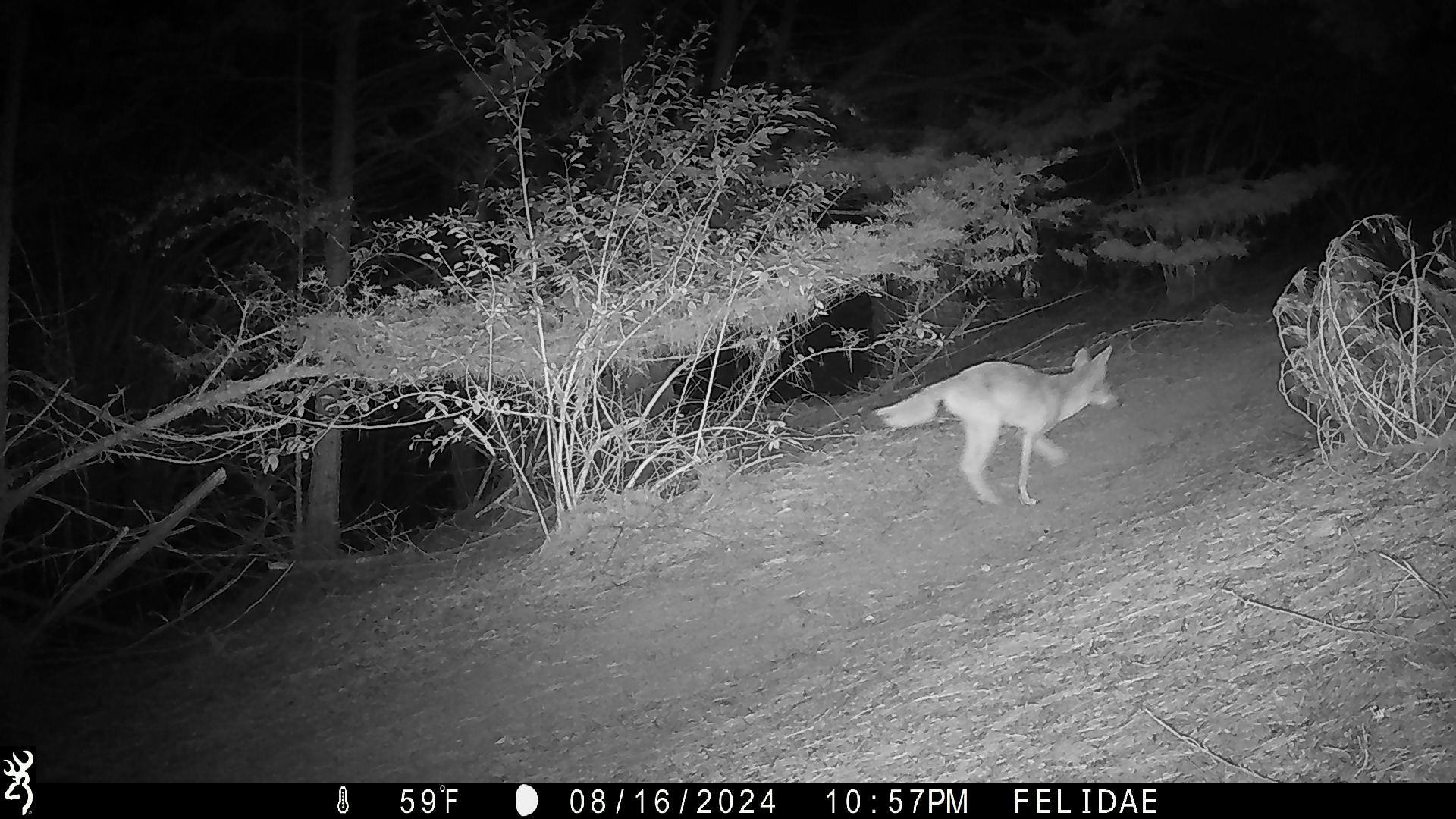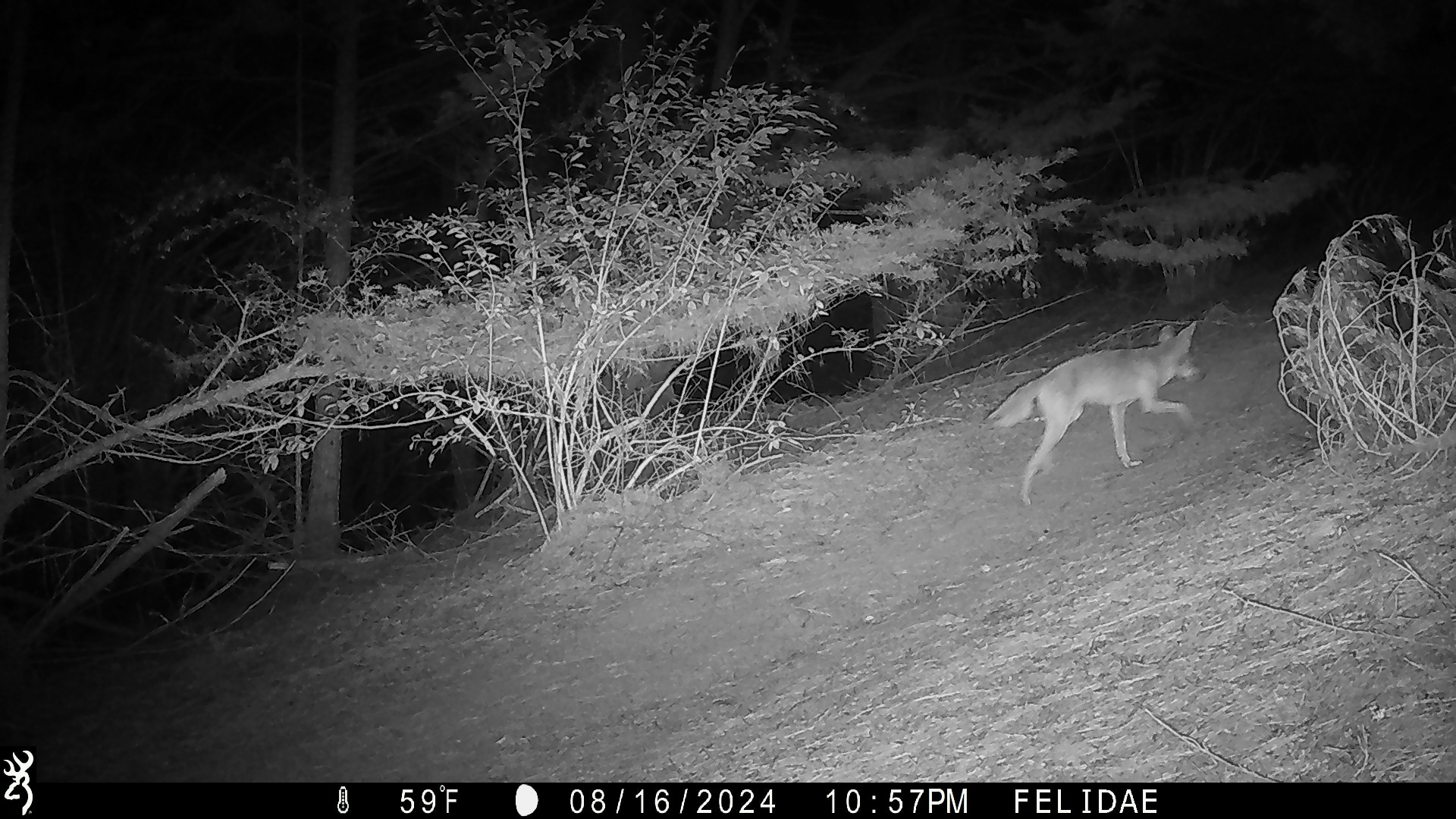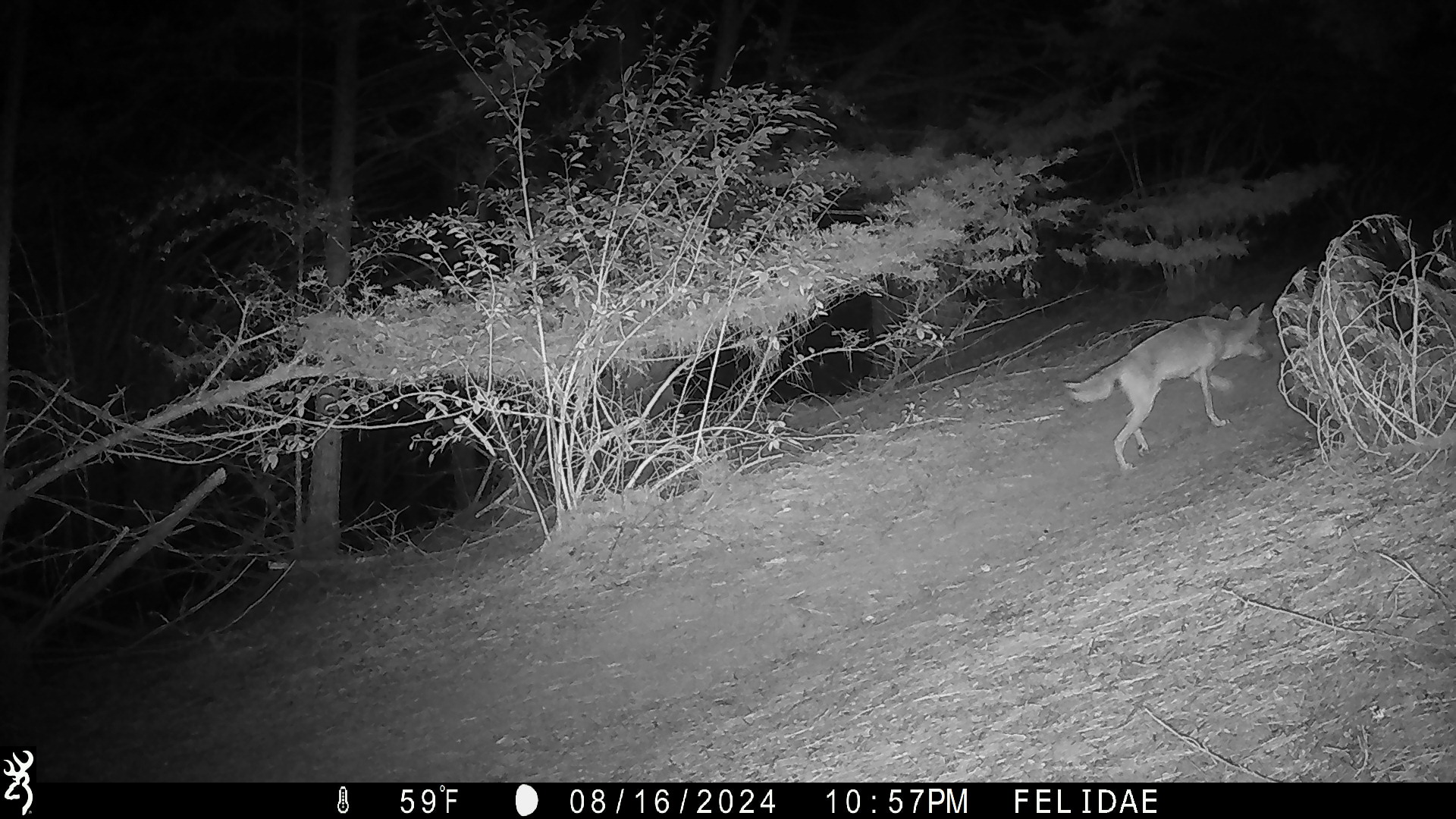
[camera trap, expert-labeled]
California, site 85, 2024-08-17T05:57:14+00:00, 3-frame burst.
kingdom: Animalia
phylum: Chordata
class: Mammalia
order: Carnivora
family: Canidae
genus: Canis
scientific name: Canis latrans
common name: coyote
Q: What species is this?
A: Coyote (Canis latrans).